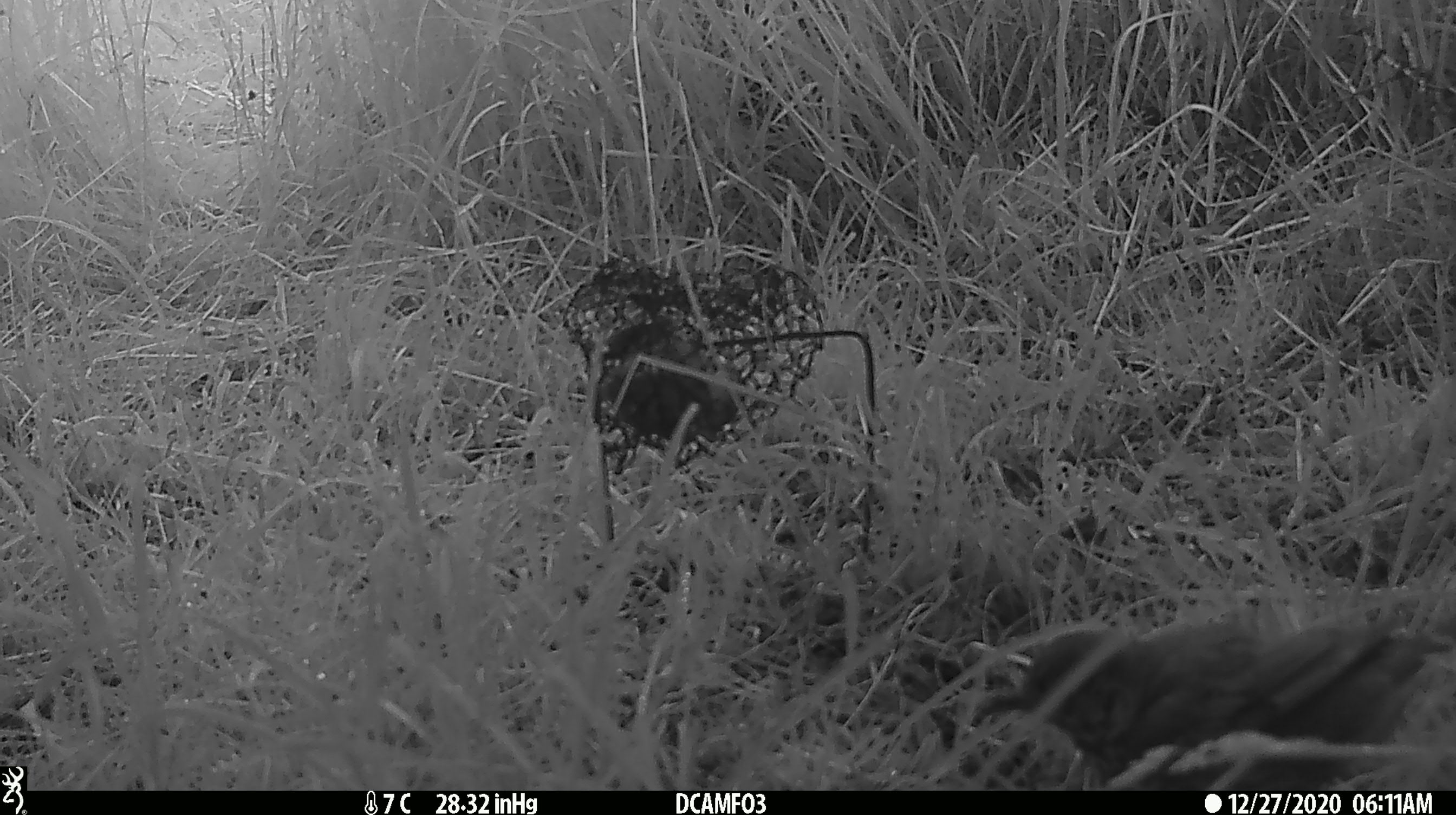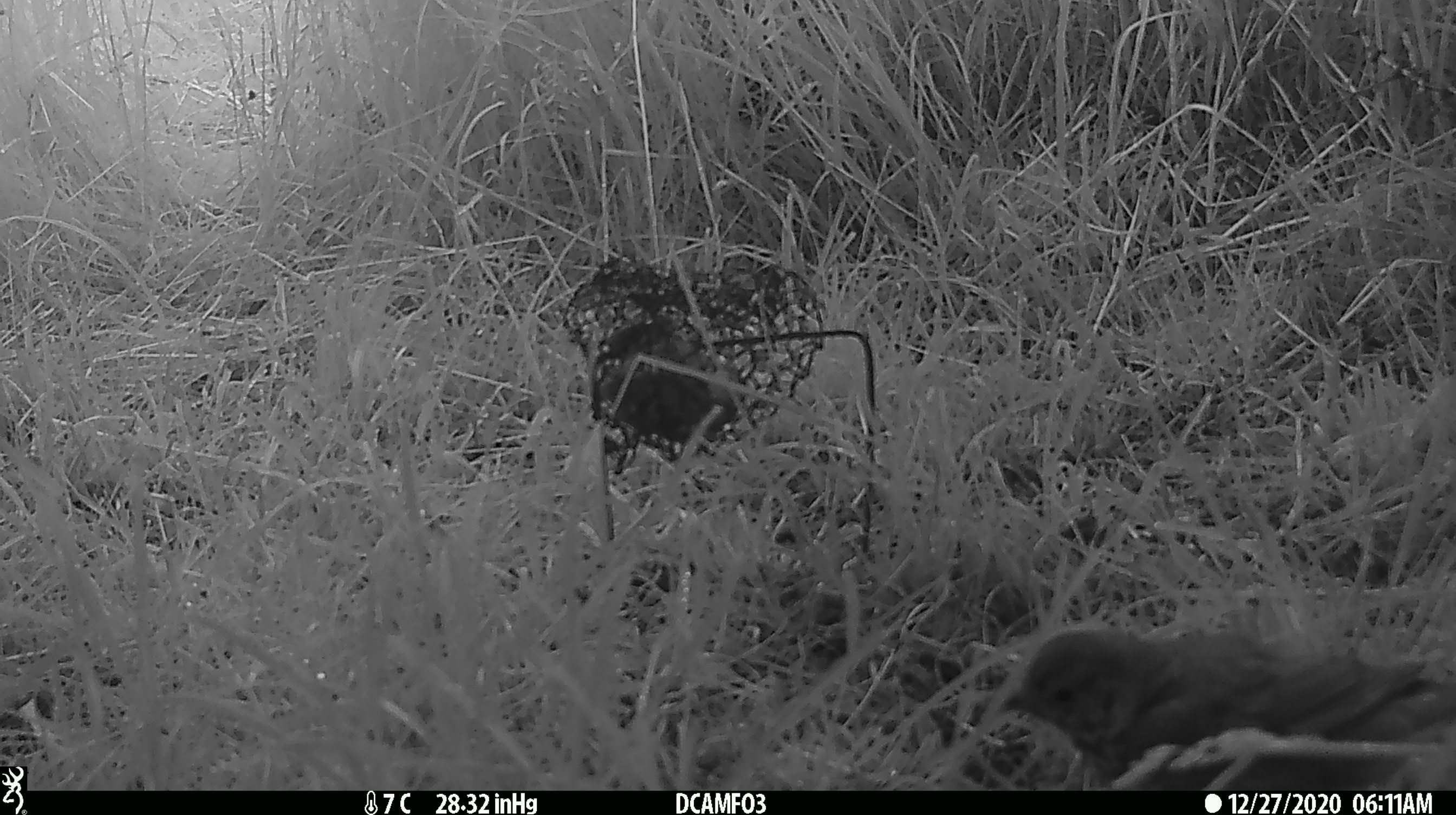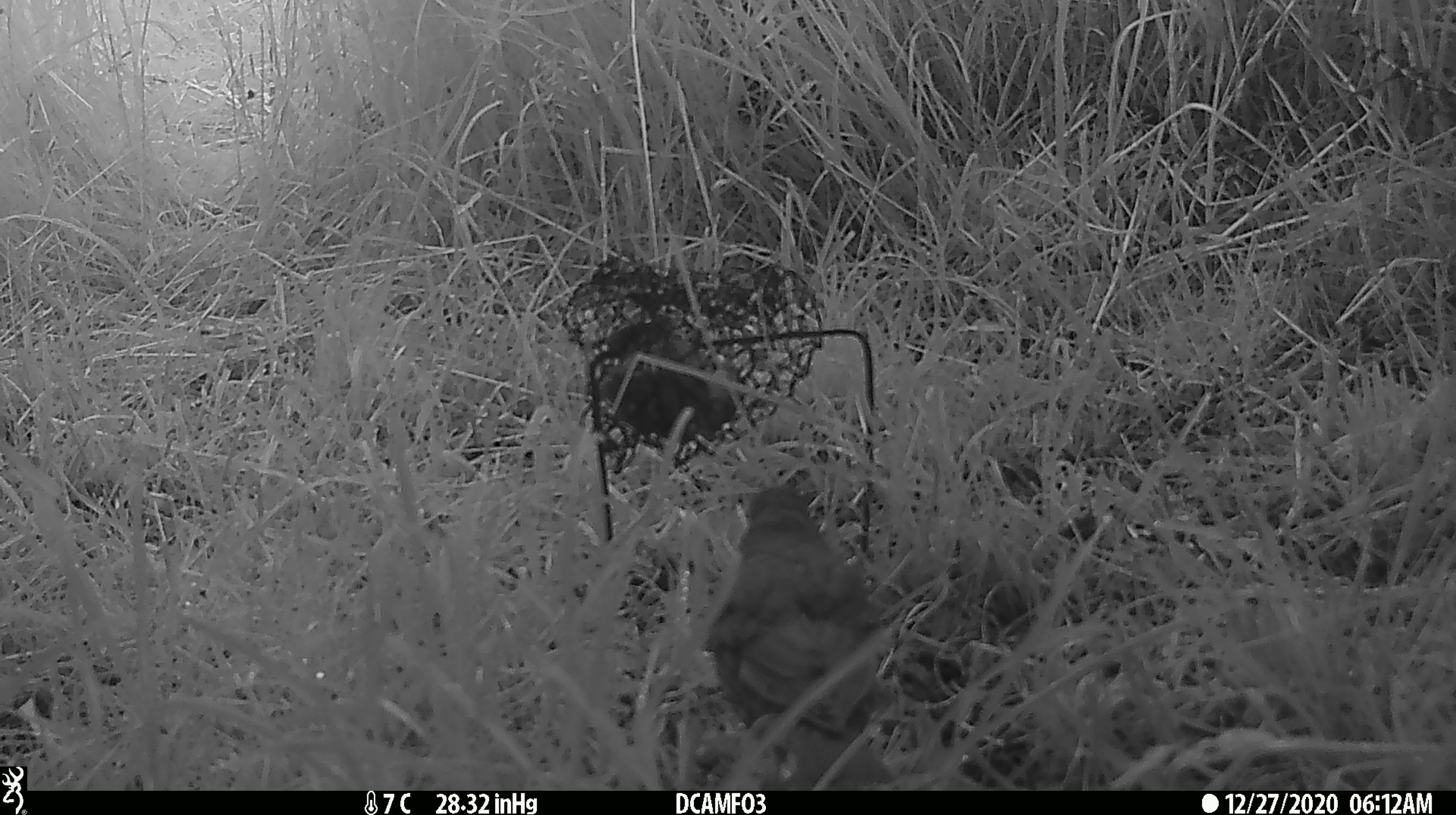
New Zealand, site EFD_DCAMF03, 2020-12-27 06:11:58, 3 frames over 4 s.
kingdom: Animalia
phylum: Chordata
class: Aves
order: Passeriformes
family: Turdidae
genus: Turdus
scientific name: Turdus philomelos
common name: song thrush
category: thrush